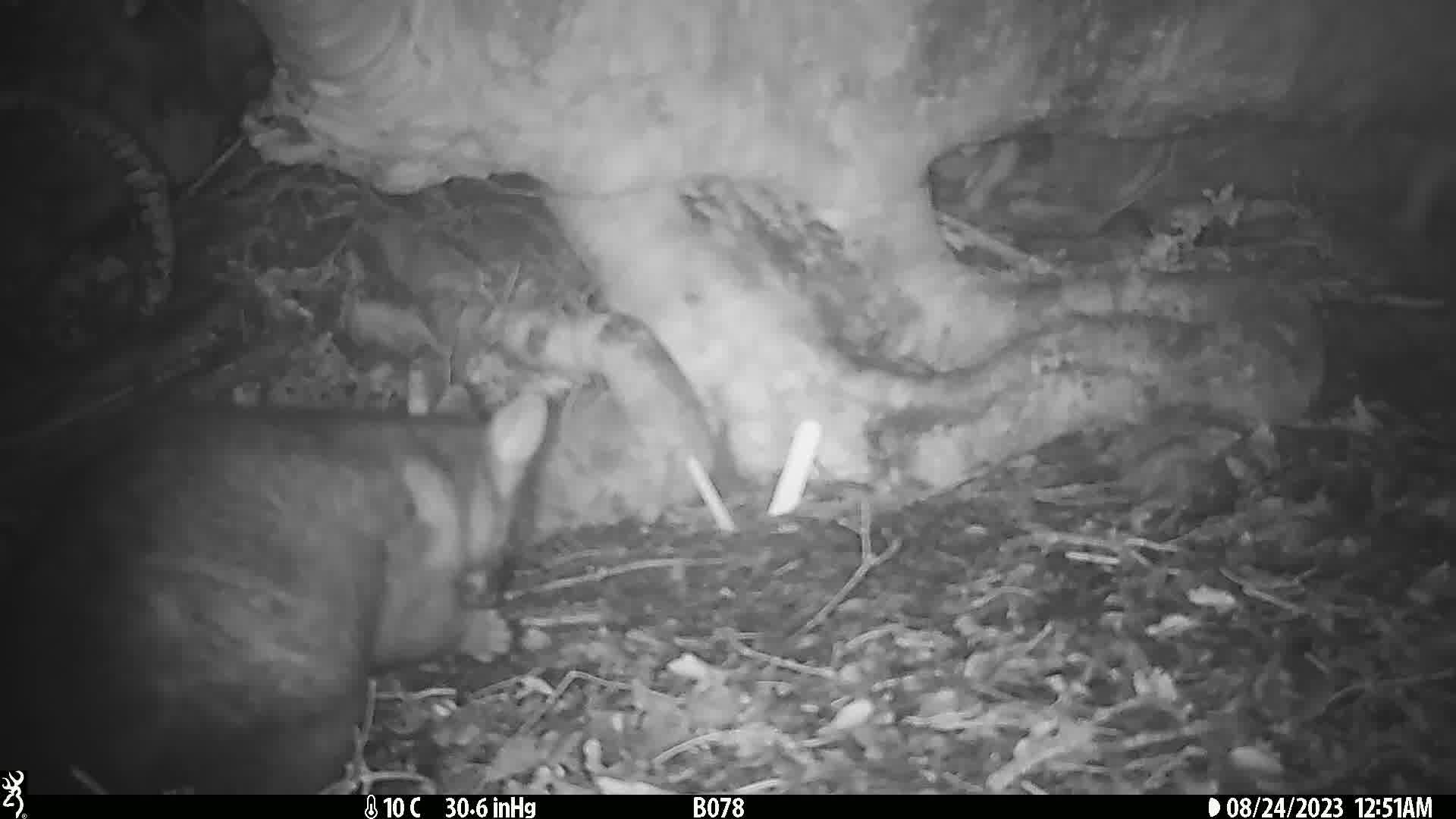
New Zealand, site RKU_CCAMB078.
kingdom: Animalia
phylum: Chordata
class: Mammalia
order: Diprotodontia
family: Phalangeridae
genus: Trichosurus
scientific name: Trichosurus vulpecula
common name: common brushtail possum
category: possum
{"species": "possum (common brushtail possum) (Trichosurus vulpecula)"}